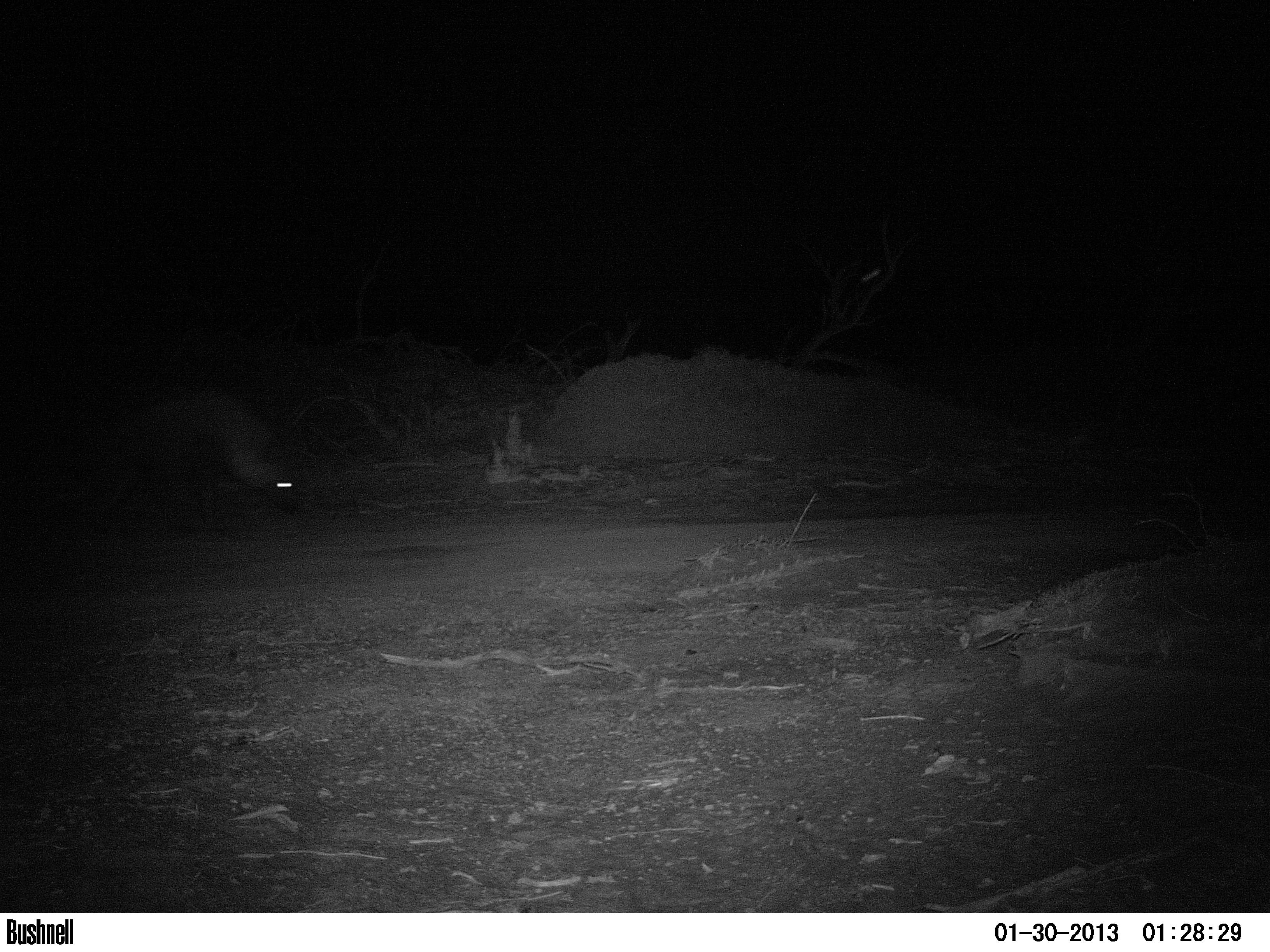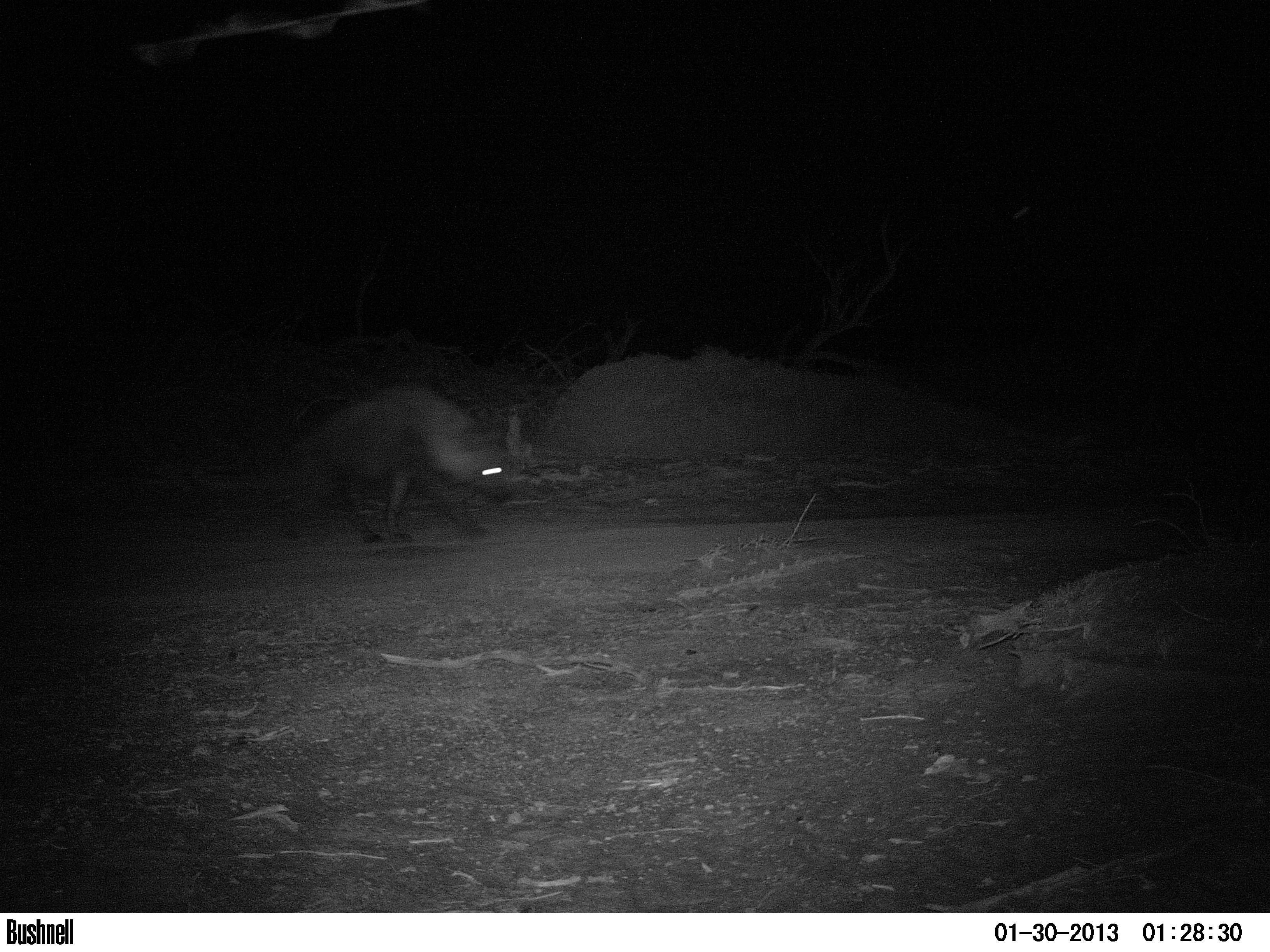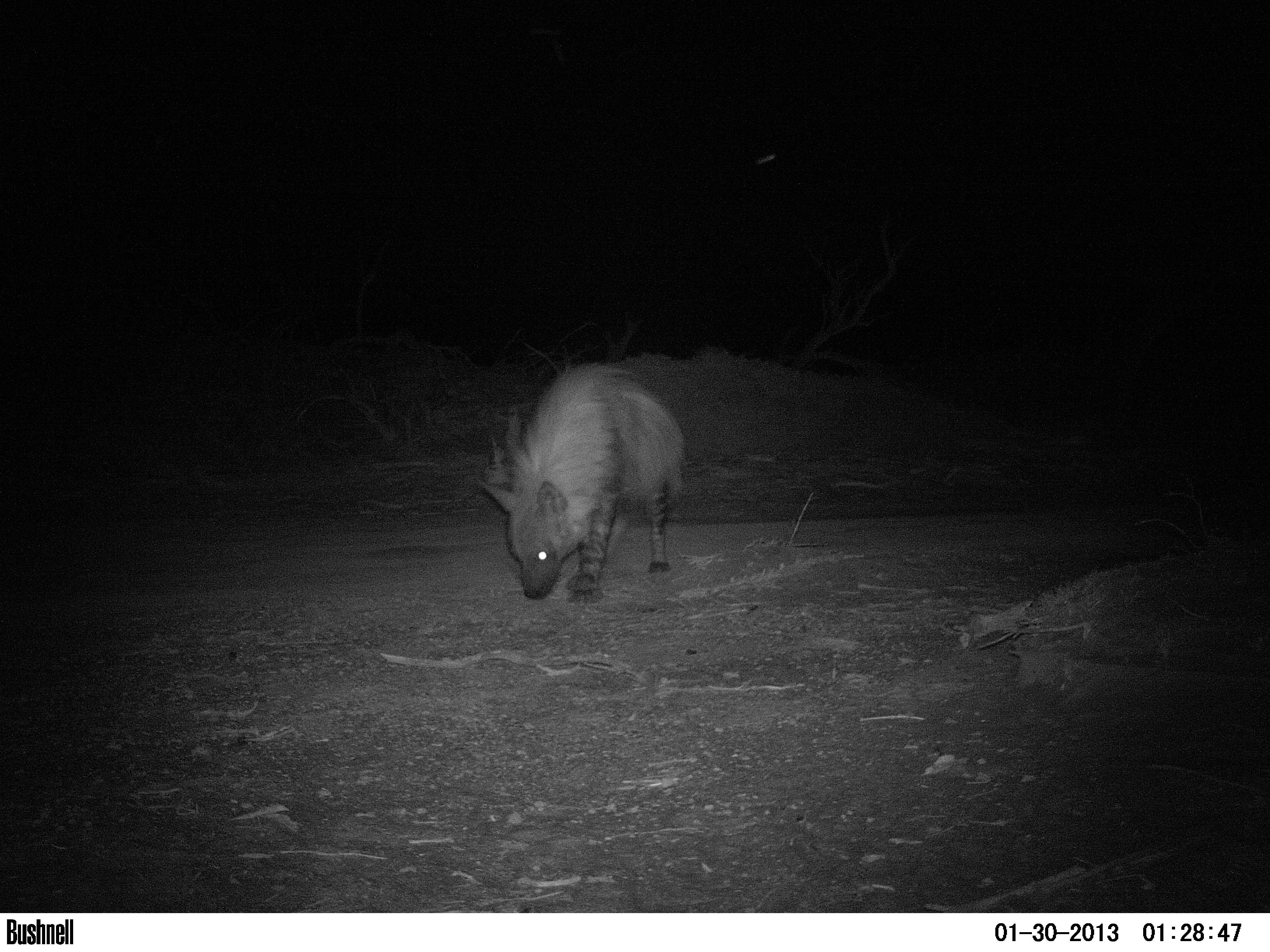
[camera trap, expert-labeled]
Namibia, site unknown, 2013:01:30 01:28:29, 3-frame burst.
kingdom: Animalia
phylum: Chordata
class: Mammalia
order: Carnivora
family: Hyaenidae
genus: Parahyaena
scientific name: Parahyaena brunnea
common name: brown hyena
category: hyaena brunnea